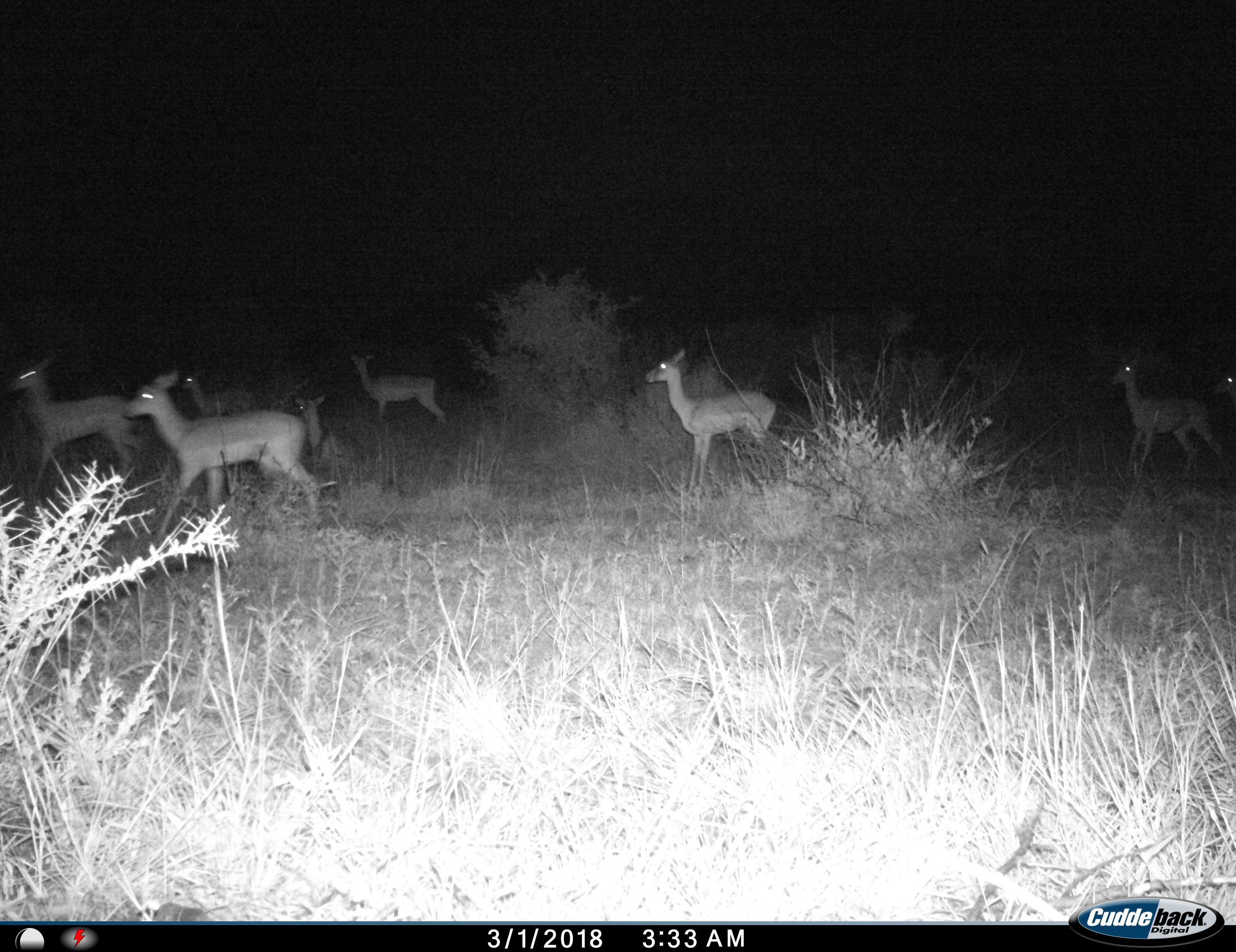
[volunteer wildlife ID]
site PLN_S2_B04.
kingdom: Animalia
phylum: Chordata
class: Mammalia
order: Artiodactyla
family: Bovidae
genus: Aepyceros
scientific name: Aepyceros melampus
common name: impala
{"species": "impala (Aepyceros melampus)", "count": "8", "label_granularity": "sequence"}